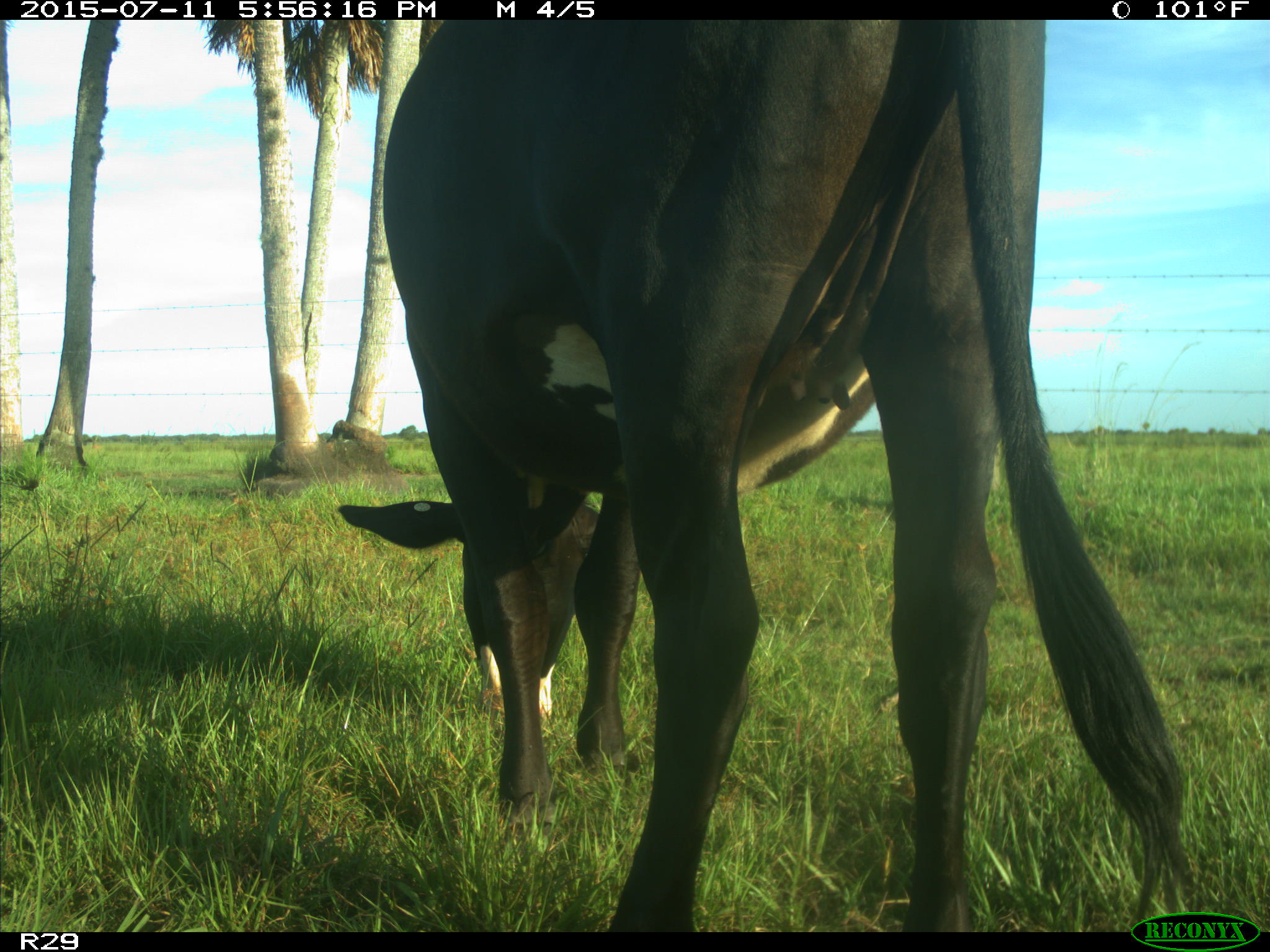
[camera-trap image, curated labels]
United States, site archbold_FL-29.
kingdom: Animalia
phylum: Chordata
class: Mammalia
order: Artiodactyla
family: Bovidae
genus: Bos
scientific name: Bos taurus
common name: domestic cow